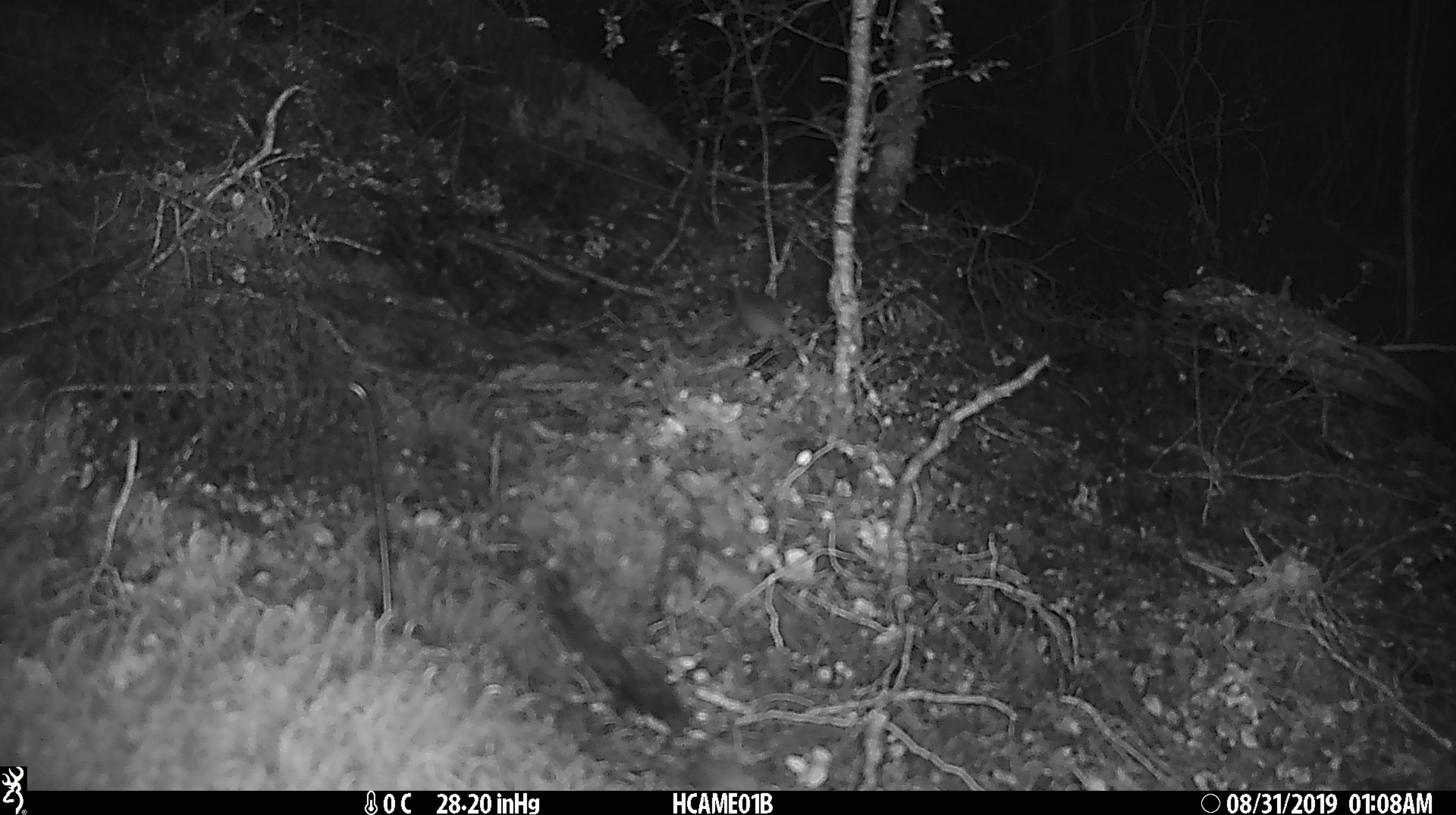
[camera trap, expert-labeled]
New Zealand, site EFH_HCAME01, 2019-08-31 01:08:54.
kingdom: Animalia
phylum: Chordata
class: Mammalia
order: Rodentia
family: Muridae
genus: Mus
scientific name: Mus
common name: mouse